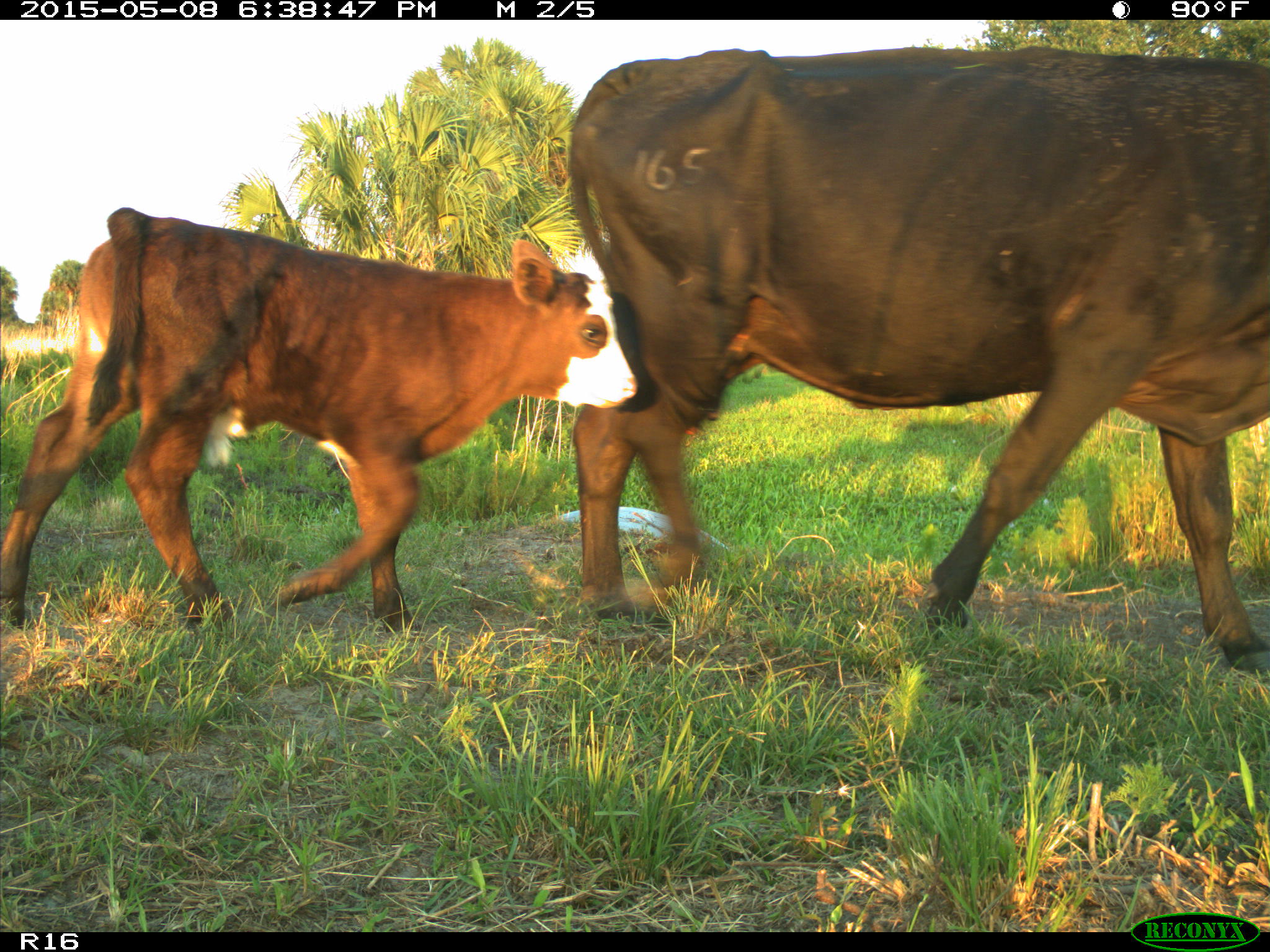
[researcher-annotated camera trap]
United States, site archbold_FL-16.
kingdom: Animalia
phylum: Chordata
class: Mammalia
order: Artiodactyla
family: Bovidae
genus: Bos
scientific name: Bos taurus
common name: domestic cow